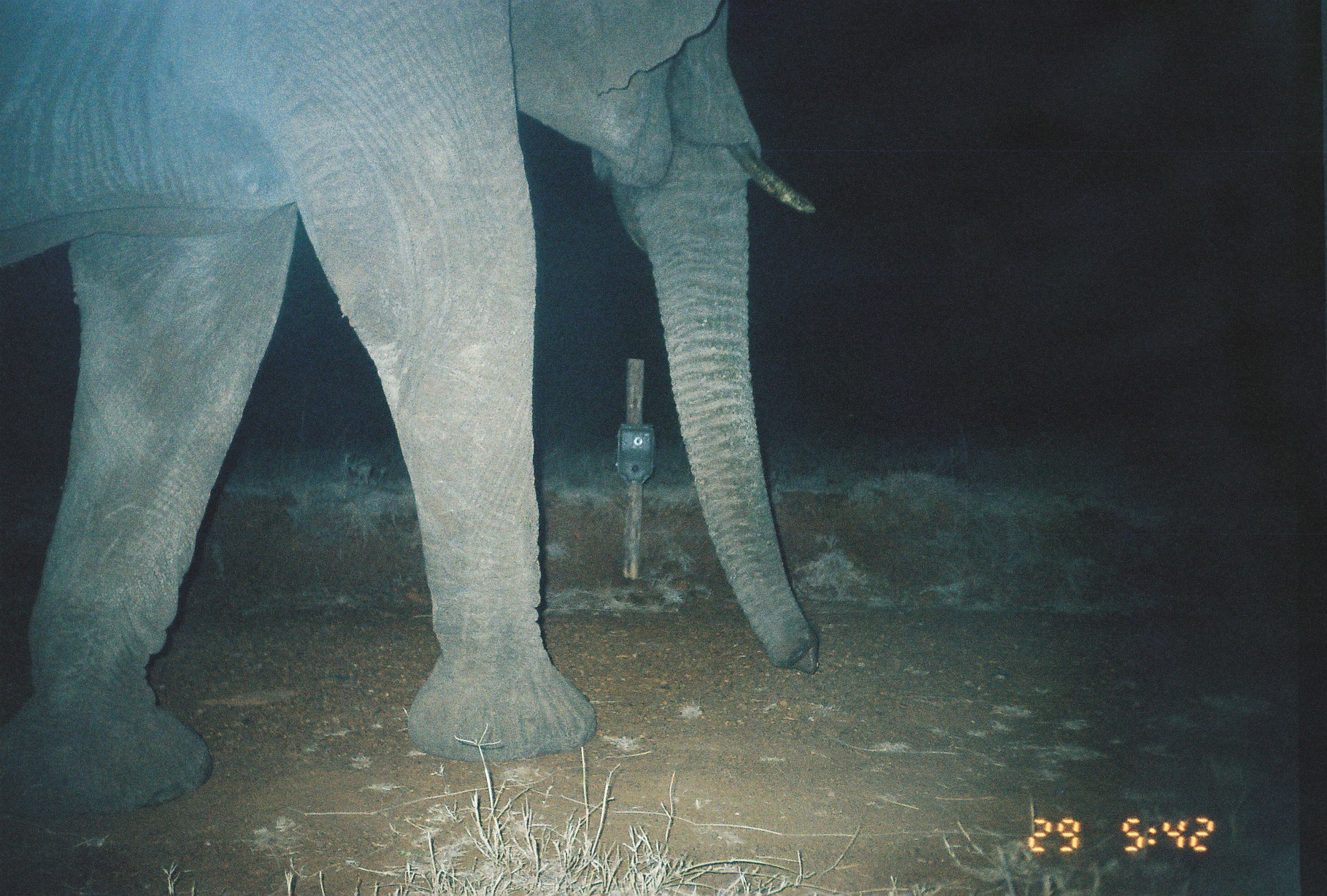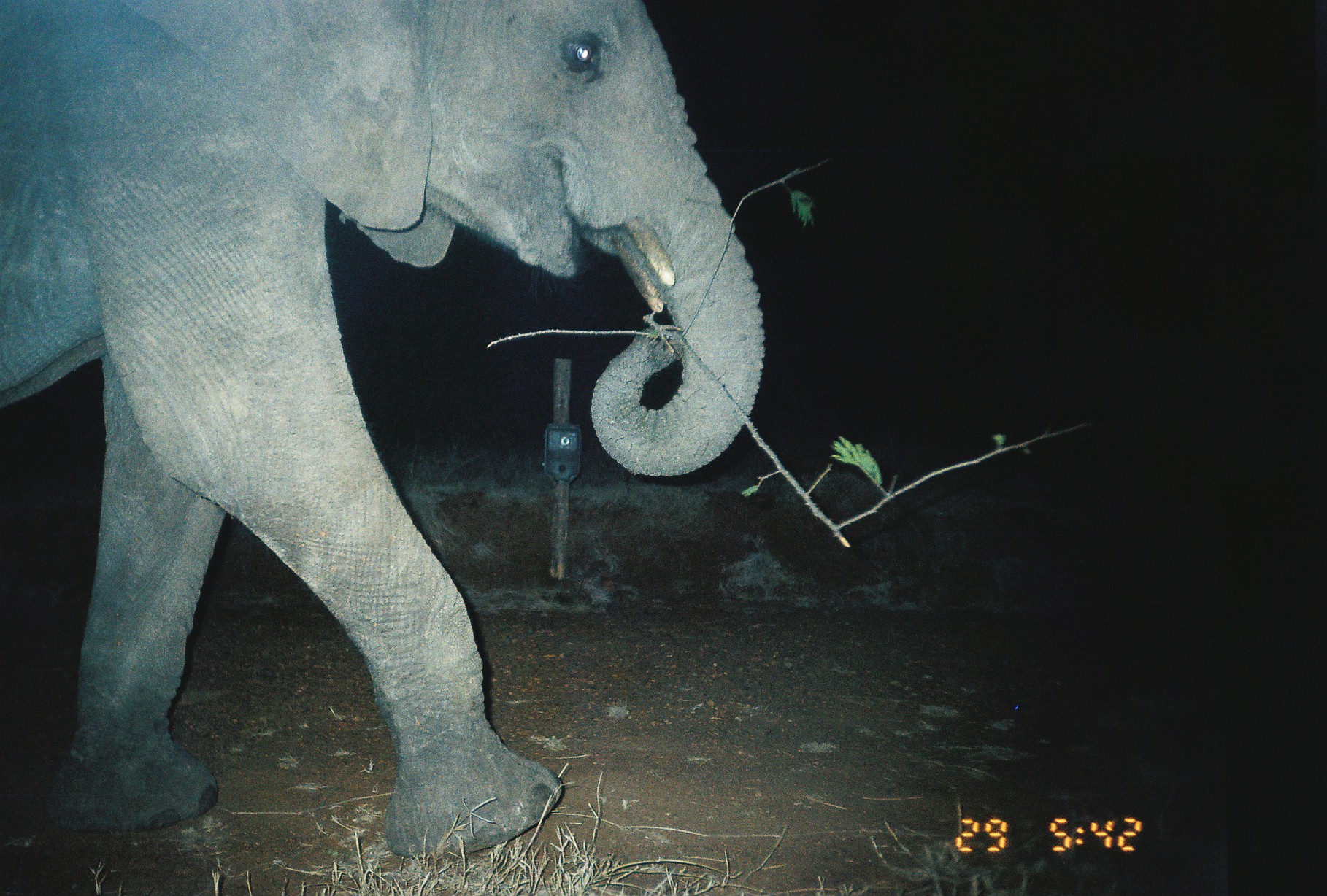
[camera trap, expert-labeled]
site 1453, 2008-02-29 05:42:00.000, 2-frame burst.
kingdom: Animalia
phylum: Chordata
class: Mammalia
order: Proboscidea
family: Elephantidae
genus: Loxodonta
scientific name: Loxodonta africana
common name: african bush elephant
Loxodonta africana (african bush elephant), count 1.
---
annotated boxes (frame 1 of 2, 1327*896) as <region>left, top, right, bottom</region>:
loxodonta africana: <region>0, 0, 818, 825</region>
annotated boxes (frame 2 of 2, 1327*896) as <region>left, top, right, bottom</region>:
loxodonta africana: <region>0, 0, 767, 860</region>